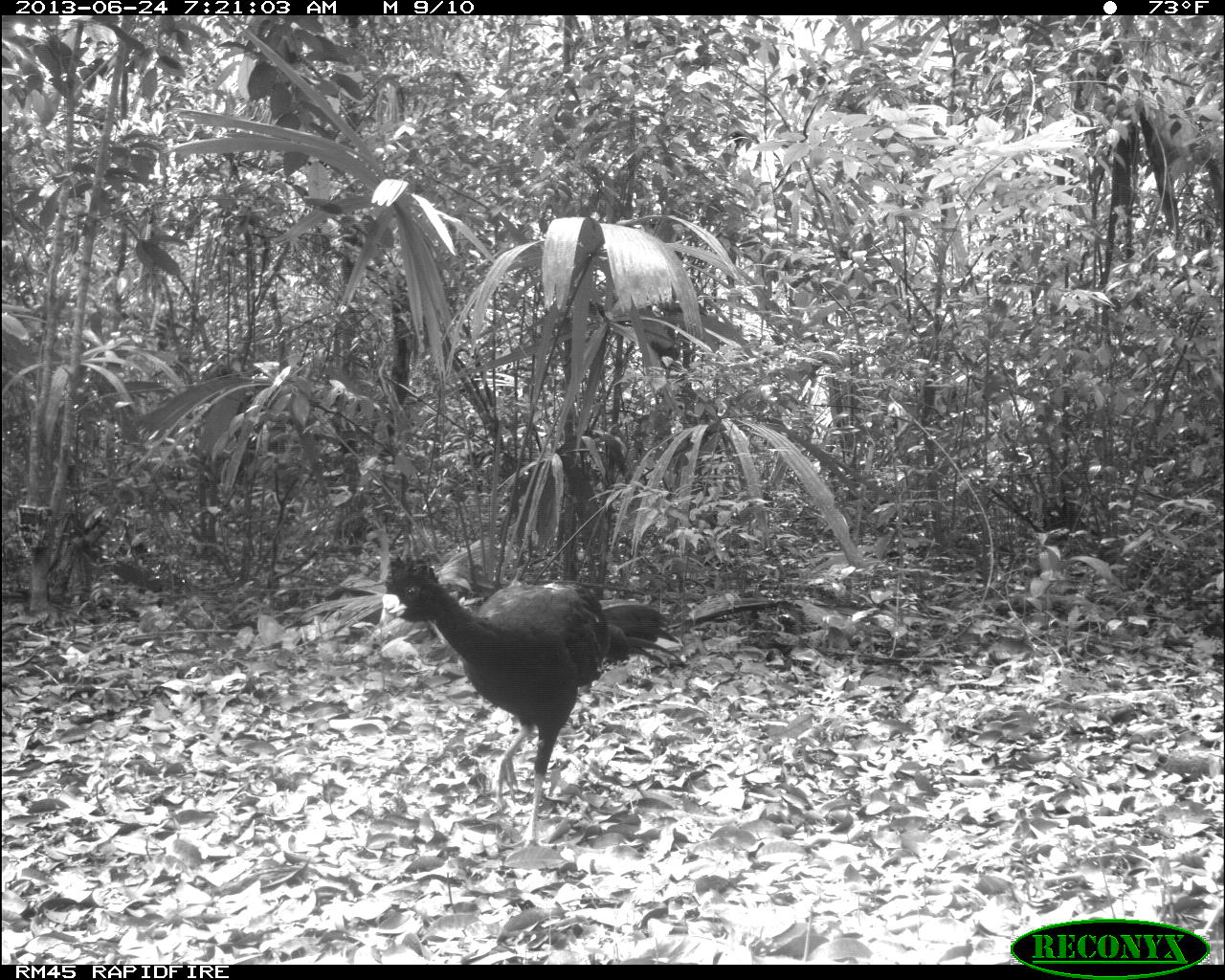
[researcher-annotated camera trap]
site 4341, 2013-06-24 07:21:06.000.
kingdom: Animalia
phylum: Chordata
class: Aves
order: Galliformes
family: Cracidae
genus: Crax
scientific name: Crax rubra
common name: great curassow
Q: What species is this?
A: Crax rubra (great curassow).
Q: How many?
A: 1.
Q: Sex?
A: Male.